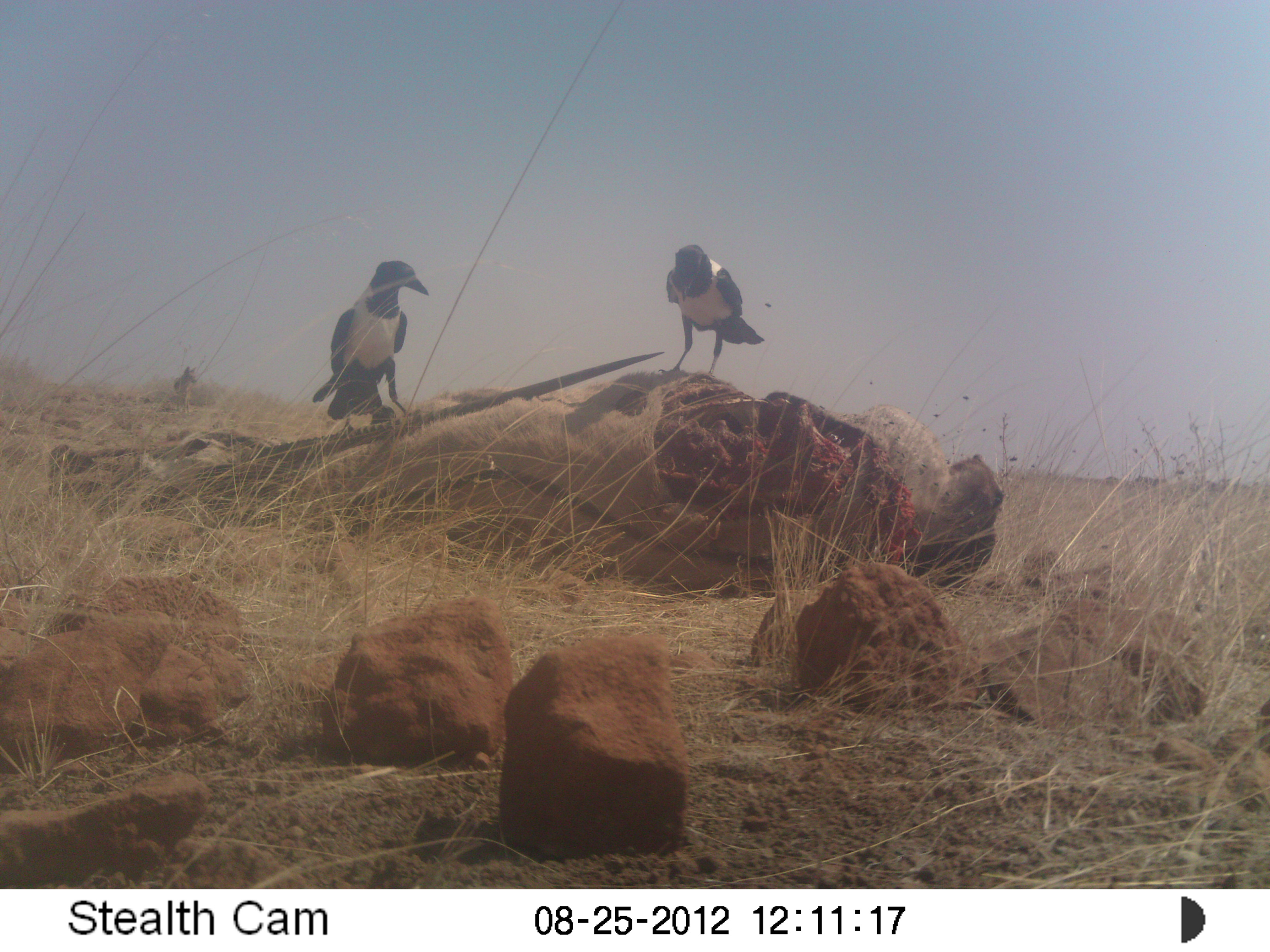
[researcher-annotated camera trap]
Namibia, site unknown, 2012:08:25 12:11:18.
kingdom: Animalia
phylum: Chordata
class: Aves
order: Passeriformes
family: Corvidae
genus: Corvus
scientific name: Corvus albus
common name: pied crow